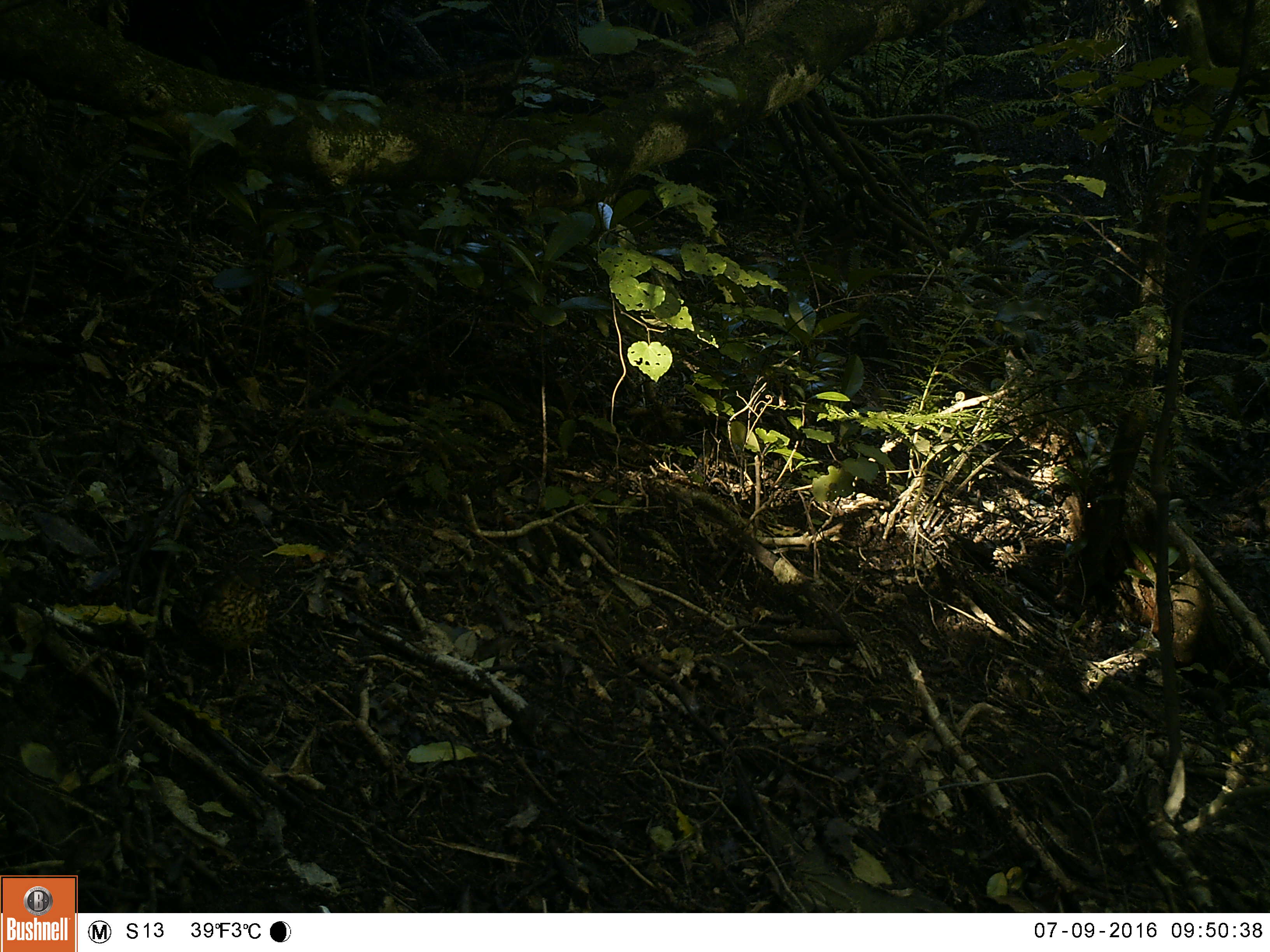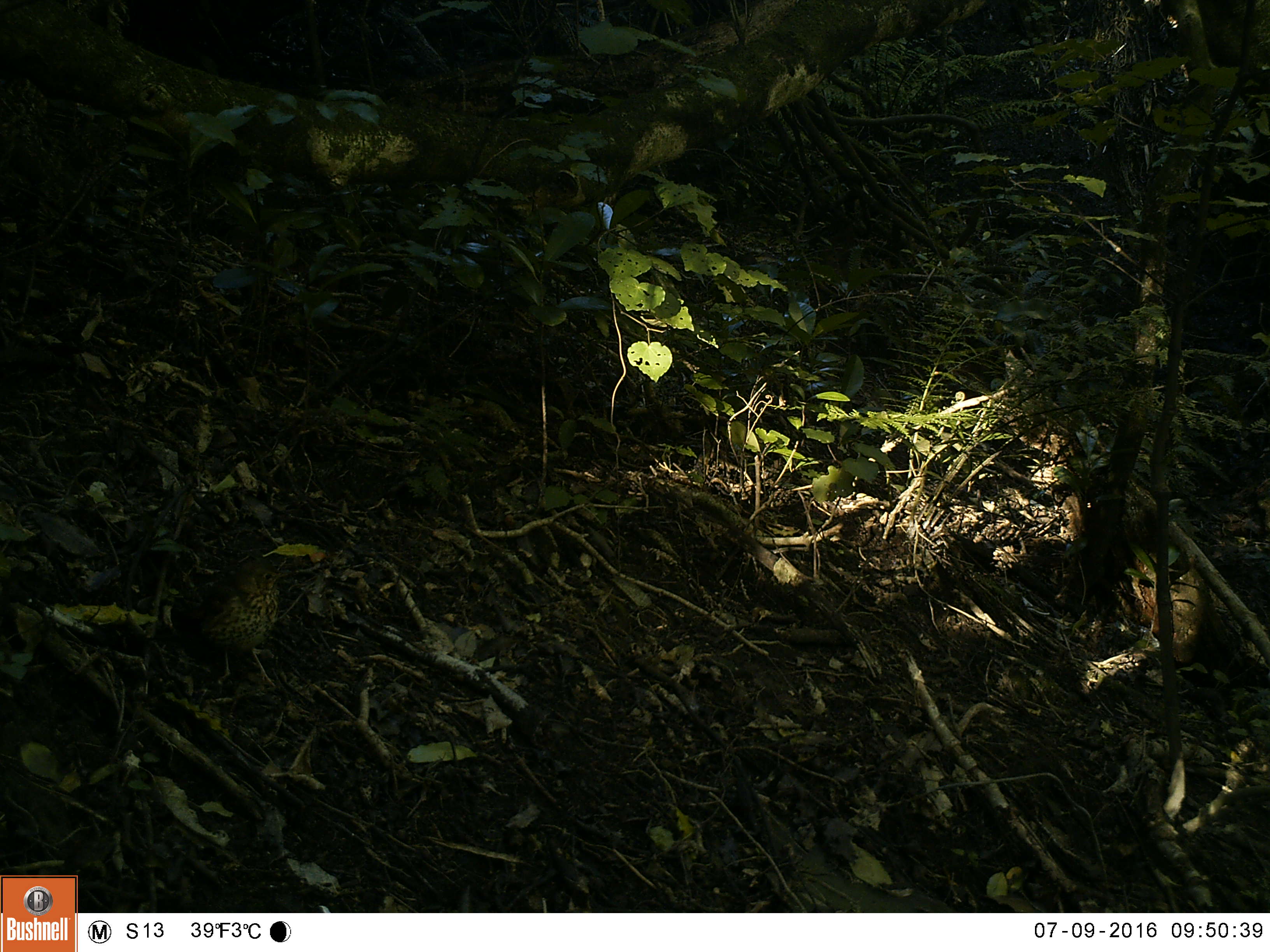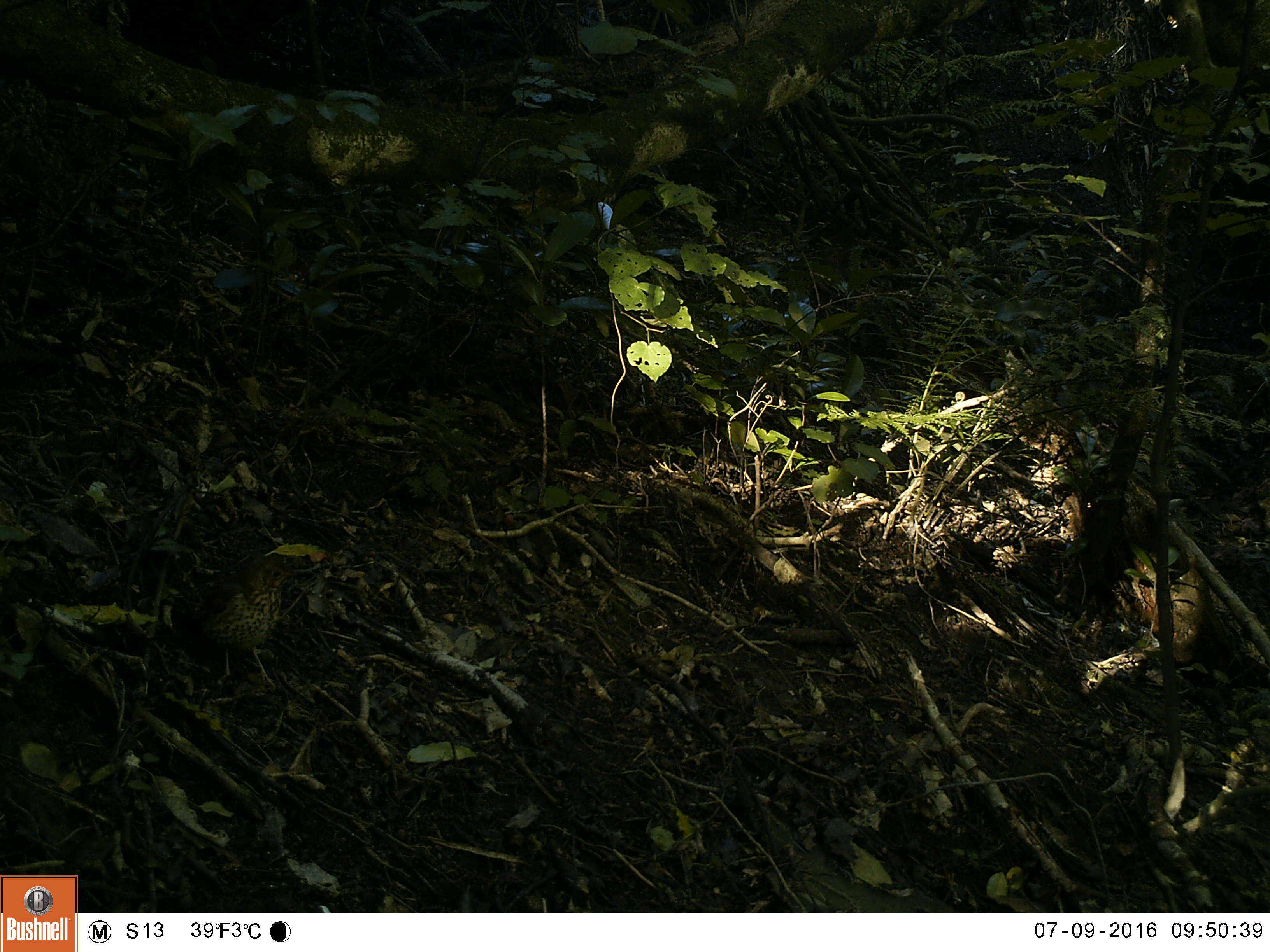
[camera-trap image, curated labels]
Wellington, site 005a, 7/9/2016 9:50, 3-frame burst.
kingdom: Animalia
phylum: Chordata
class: Aves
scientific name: Aves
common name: bird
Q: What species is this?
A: Bird (Aves).